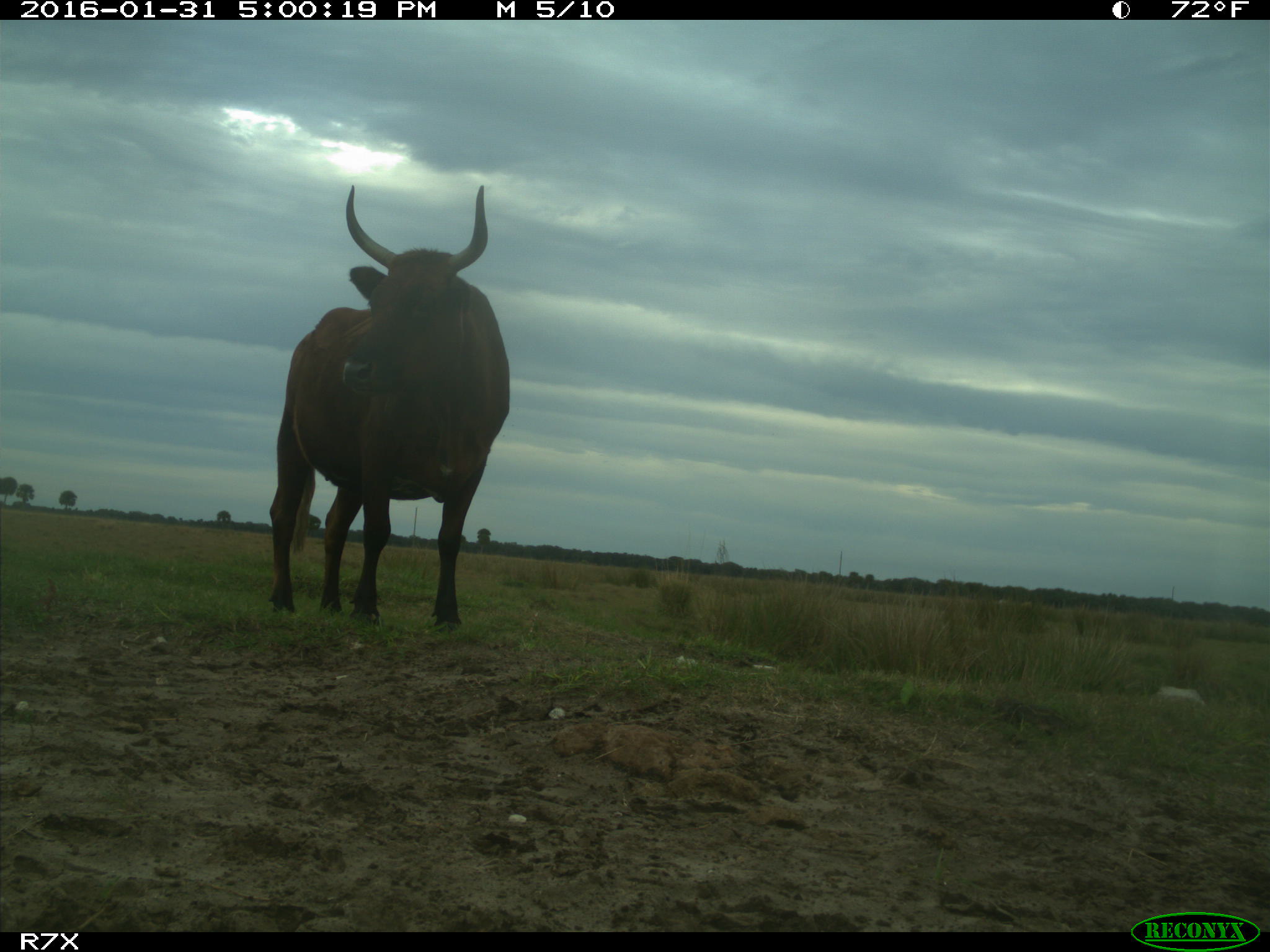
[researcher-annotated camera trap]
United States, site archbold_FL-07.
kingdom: Animalia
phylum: Chordata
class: Mammalia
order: Artiodactyla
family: Bovidae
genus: Bos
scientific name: Bos taurus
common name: domestic cow